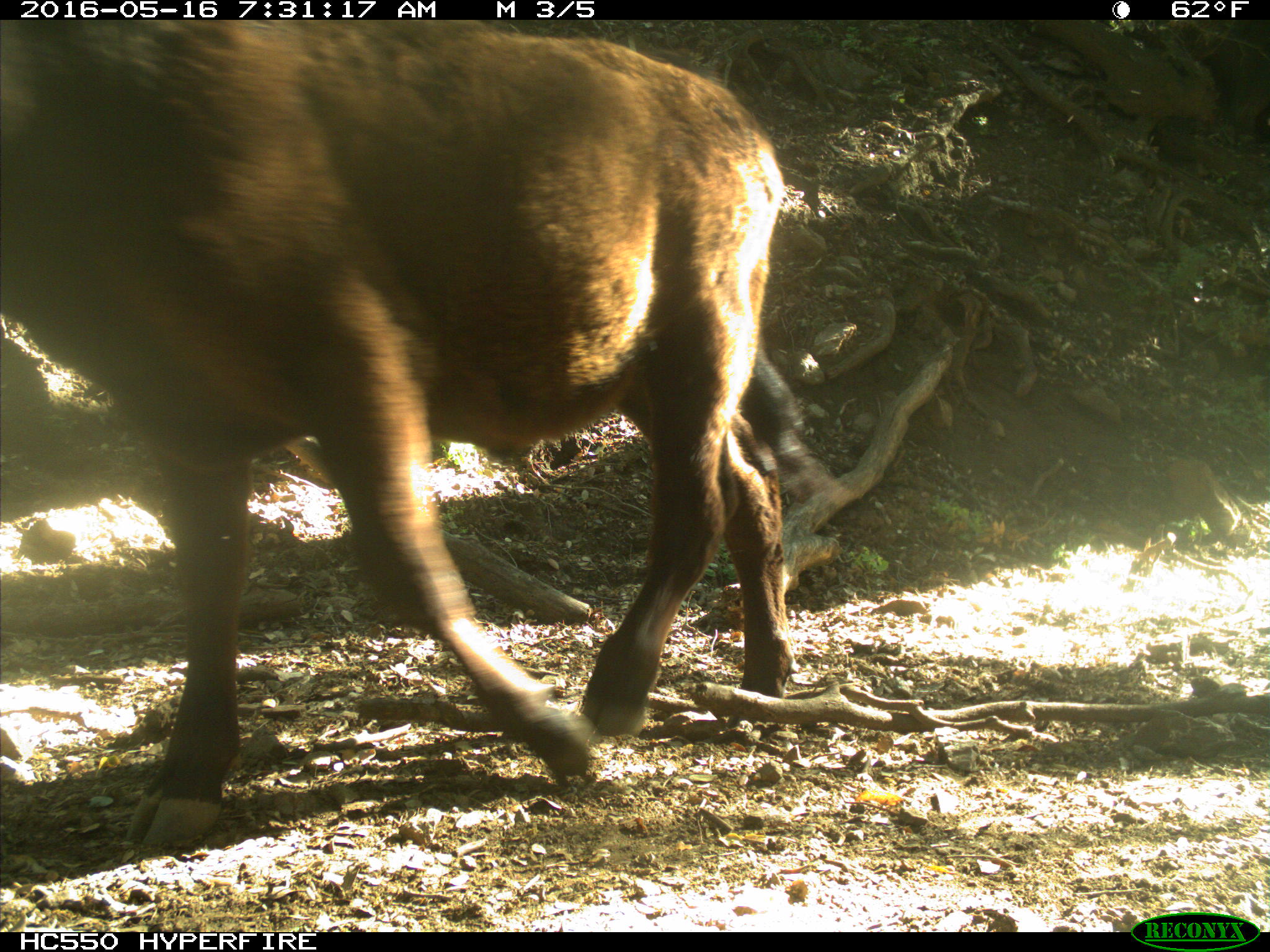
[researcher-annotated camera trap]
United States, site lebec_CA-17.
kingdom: Animalia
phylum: Chordata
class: Mammalia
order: Artiodactyla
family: Bovidae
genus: Bos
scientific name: Bos taurus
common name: domestic cow